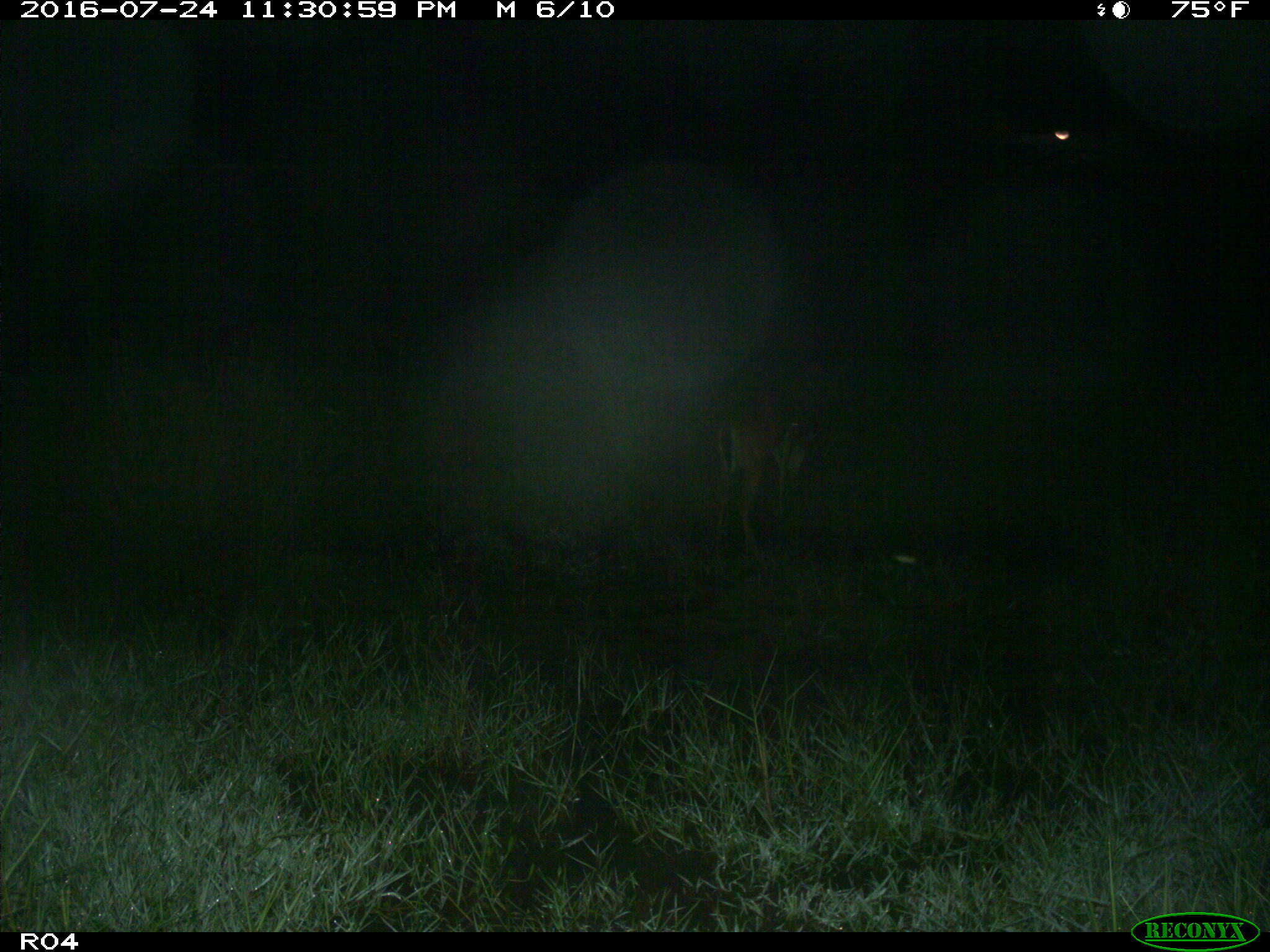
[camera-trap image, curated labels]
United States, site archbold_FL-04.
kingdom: Animalia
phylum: Chordata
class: Mammalia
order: Artiodactyla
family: Cervidae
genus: Odocoileus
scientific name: Odocoileus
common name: deer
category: unidentified deer